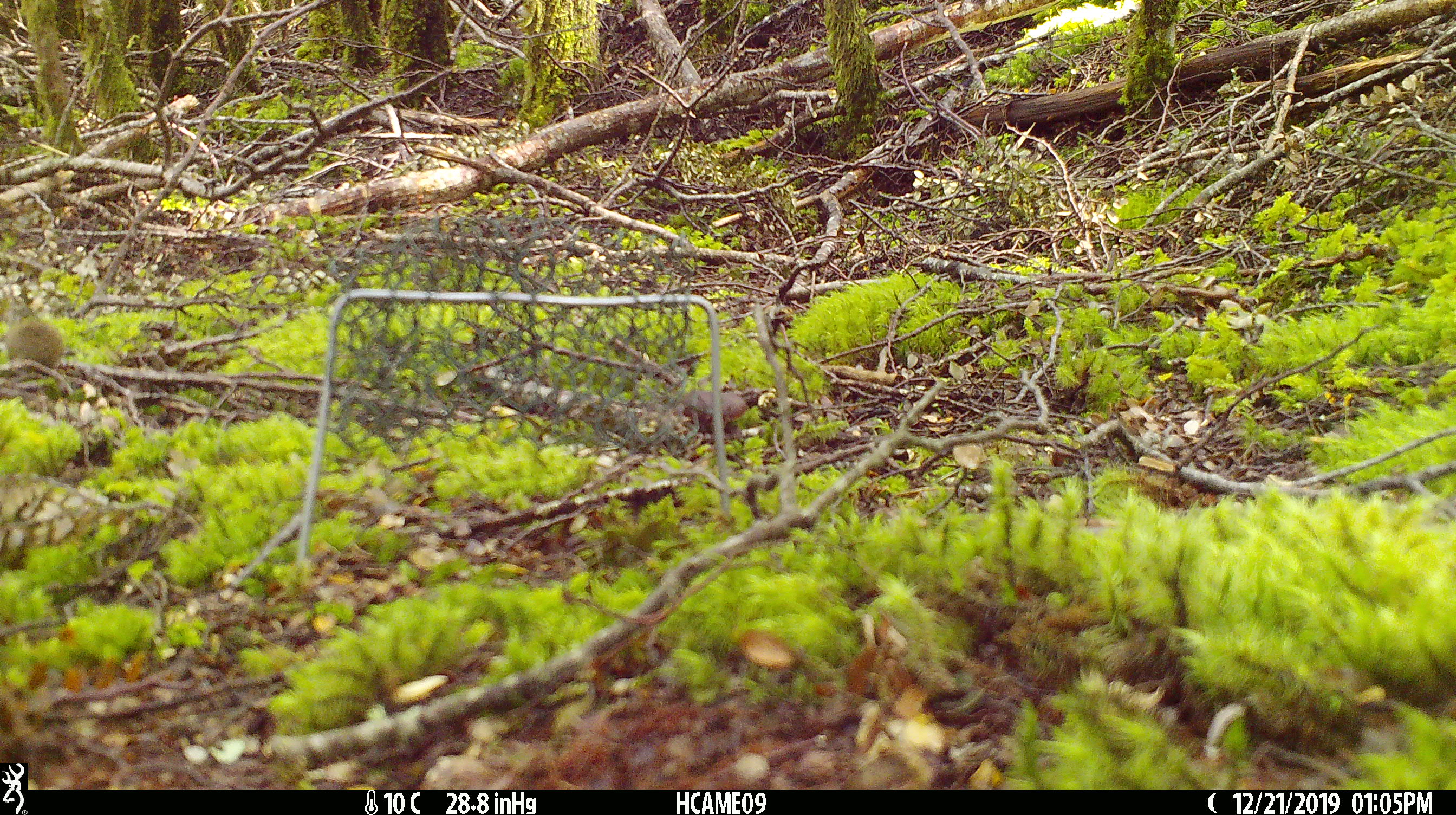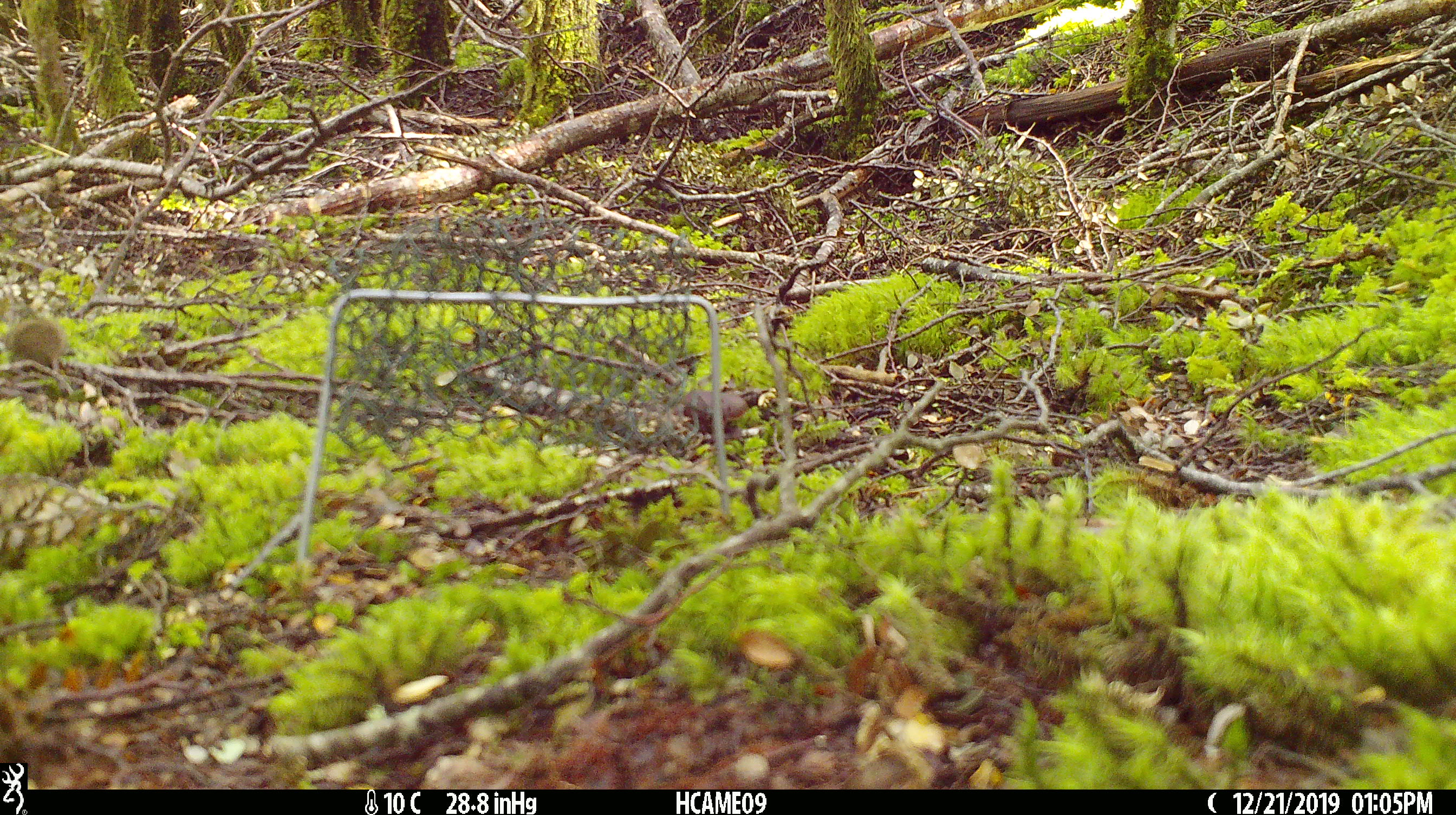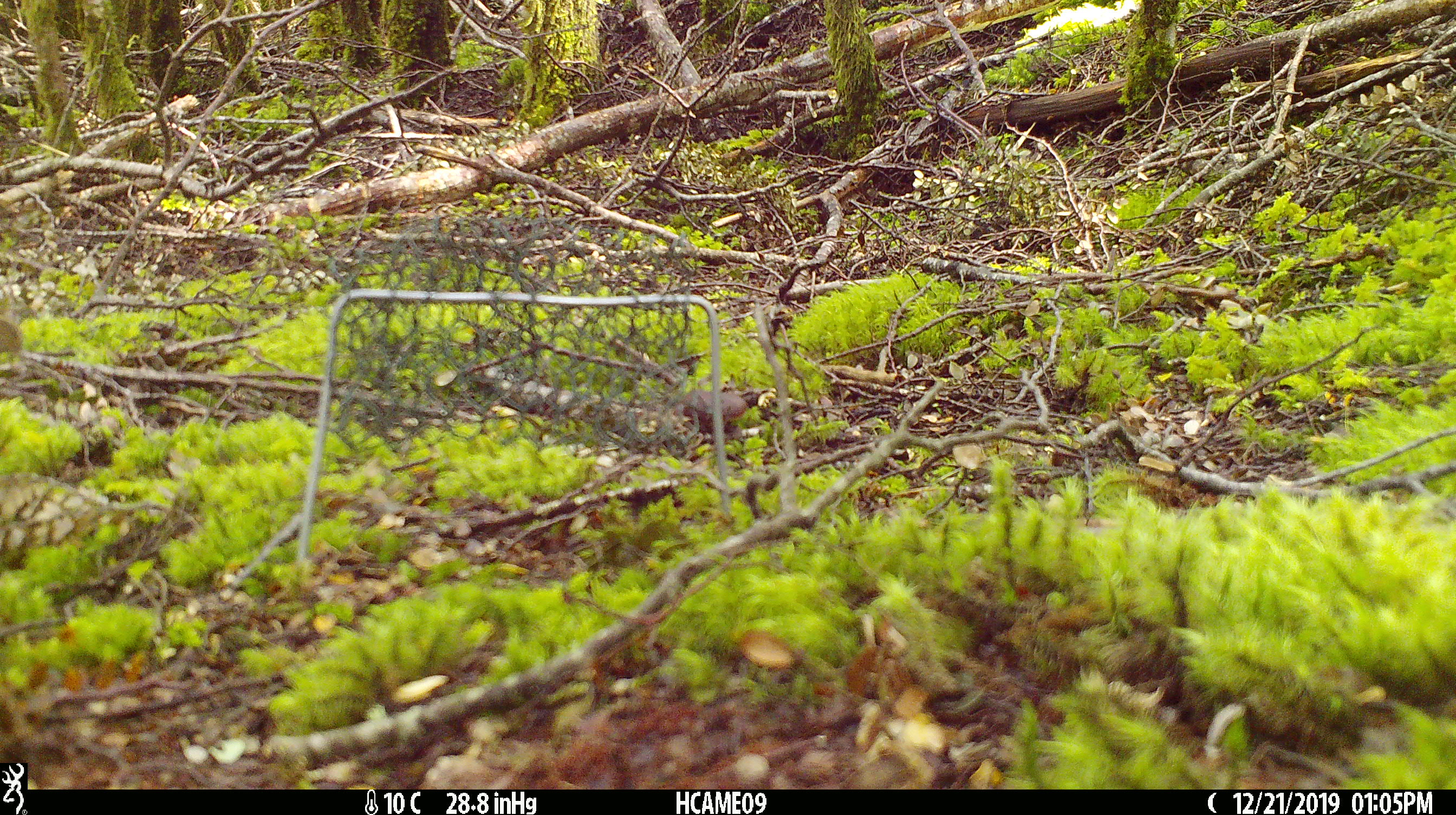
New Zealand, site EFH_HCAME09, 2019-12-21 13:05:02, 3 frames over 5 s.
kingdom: Animalia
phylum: Chordata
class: Mammalia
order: Rodentia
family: Muridae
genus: Mus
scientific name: Mus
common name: mouse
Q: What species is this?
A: Mouse (Mus).